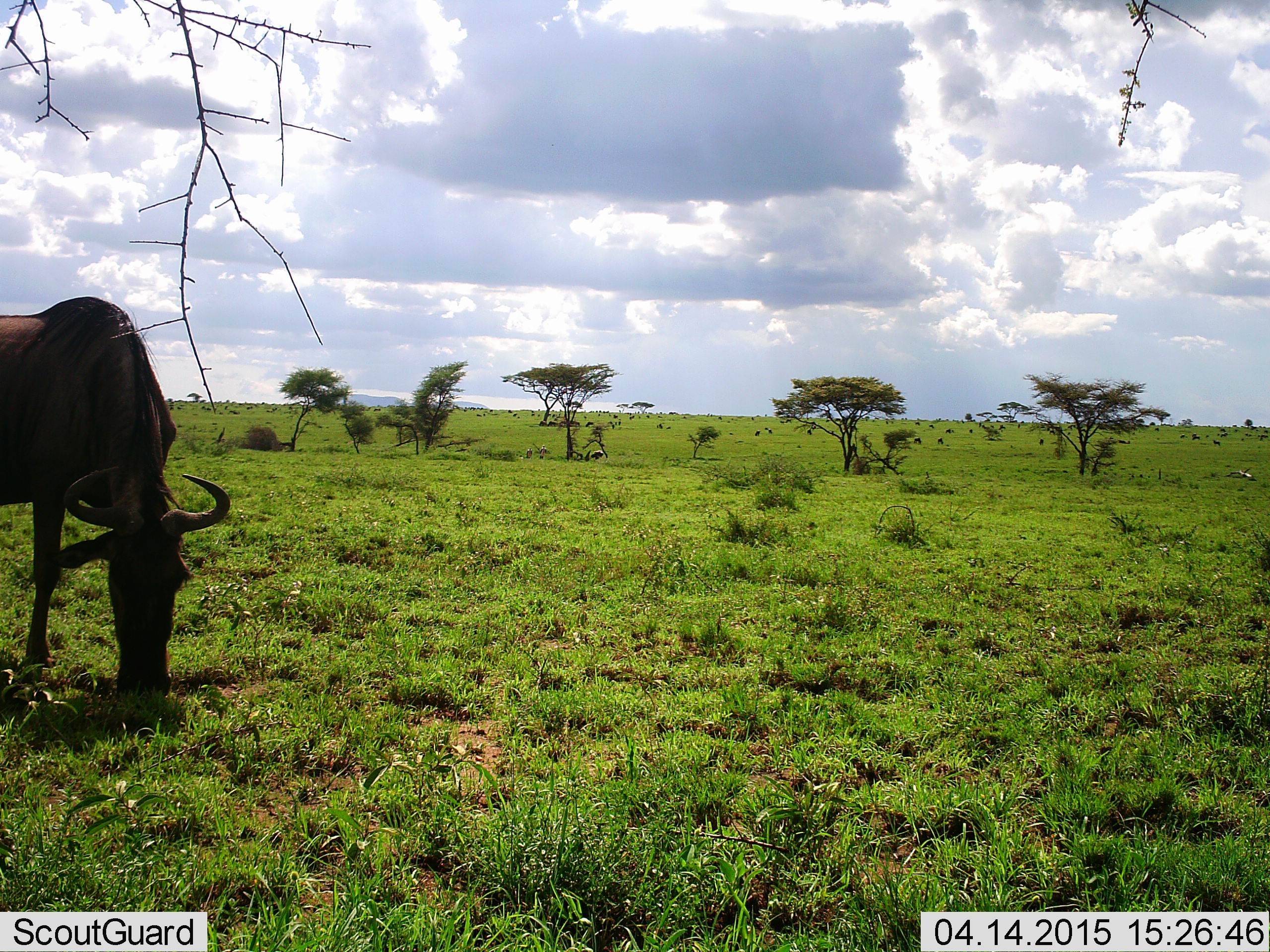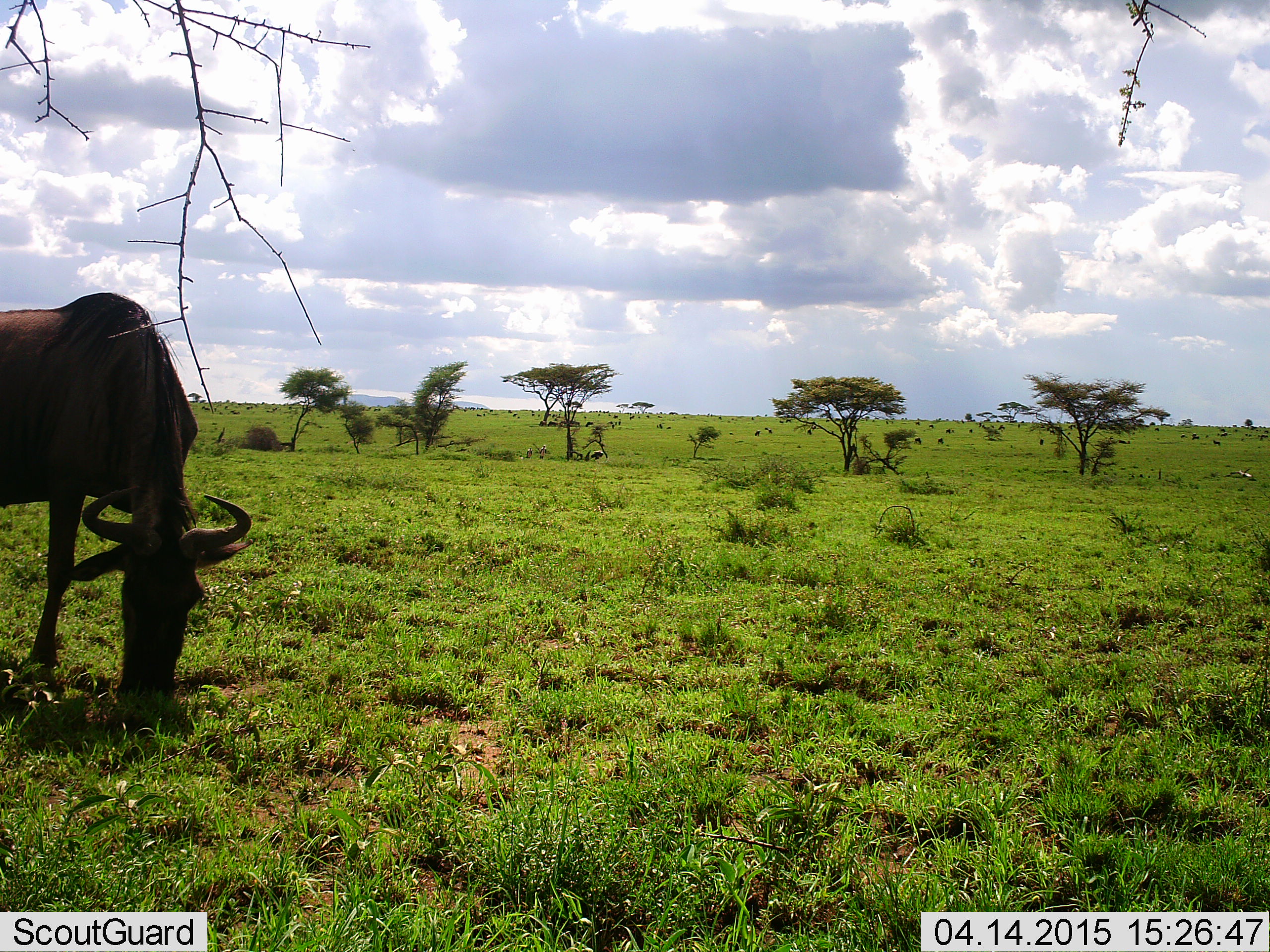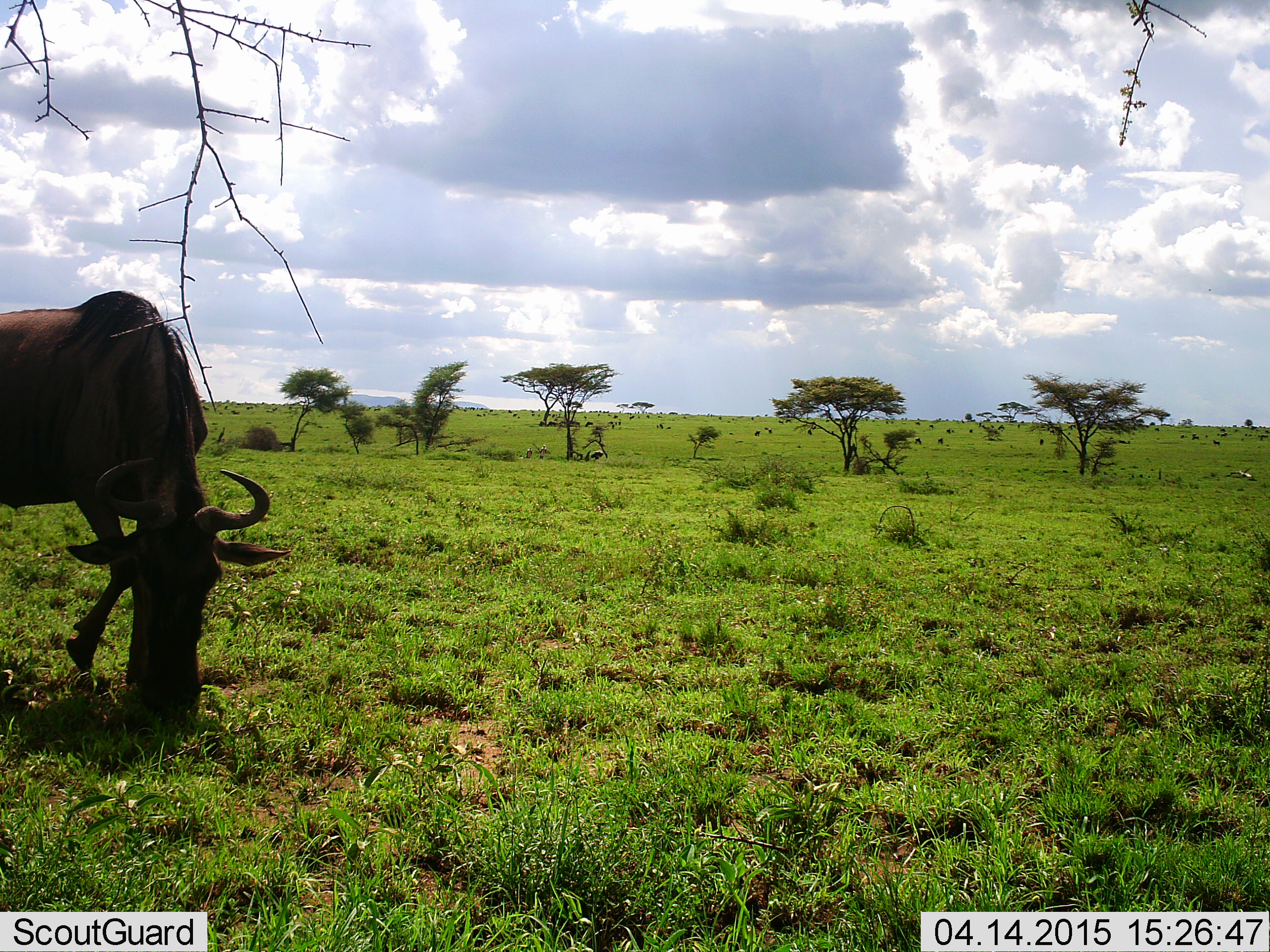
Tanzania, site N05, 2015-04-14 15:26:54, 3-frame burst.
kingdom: Animalia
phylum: Chordata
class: Mammalia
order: Artiodactyla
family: Bovidae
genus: Connochaetes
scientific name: Connochaetes taurinus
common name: blue wildebeest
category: wildebeest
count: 1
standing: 0%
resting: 10%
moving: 10%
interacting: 0%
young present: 0%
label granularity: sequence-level